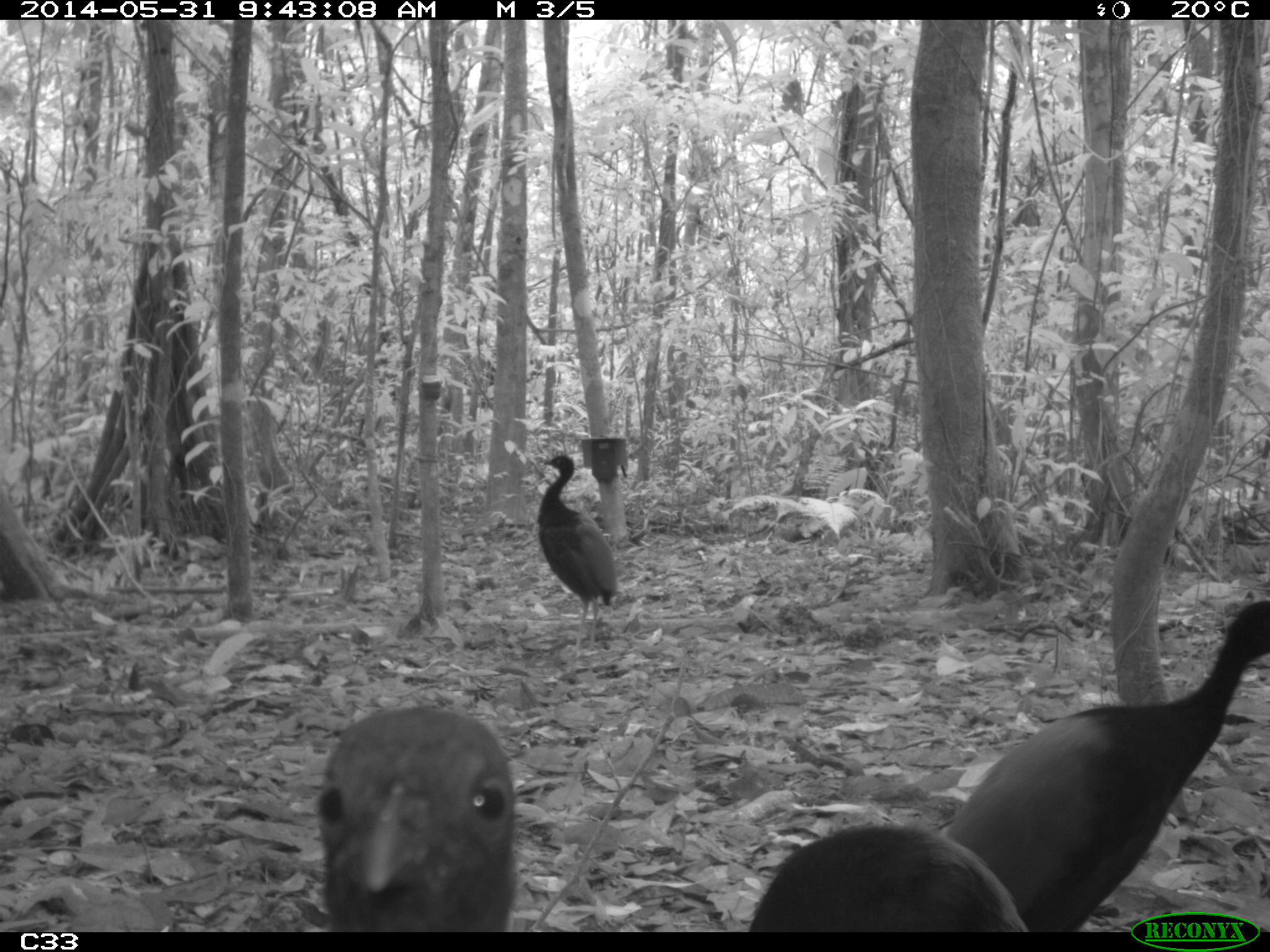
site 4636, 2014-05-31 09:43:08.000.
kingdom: Animalia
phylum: Chordata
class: Aves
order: Gruiformes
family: Psophiidae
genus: Psophia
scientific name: Psophia crepitans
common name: gray-winged trumpeter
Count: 5.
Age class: adult.